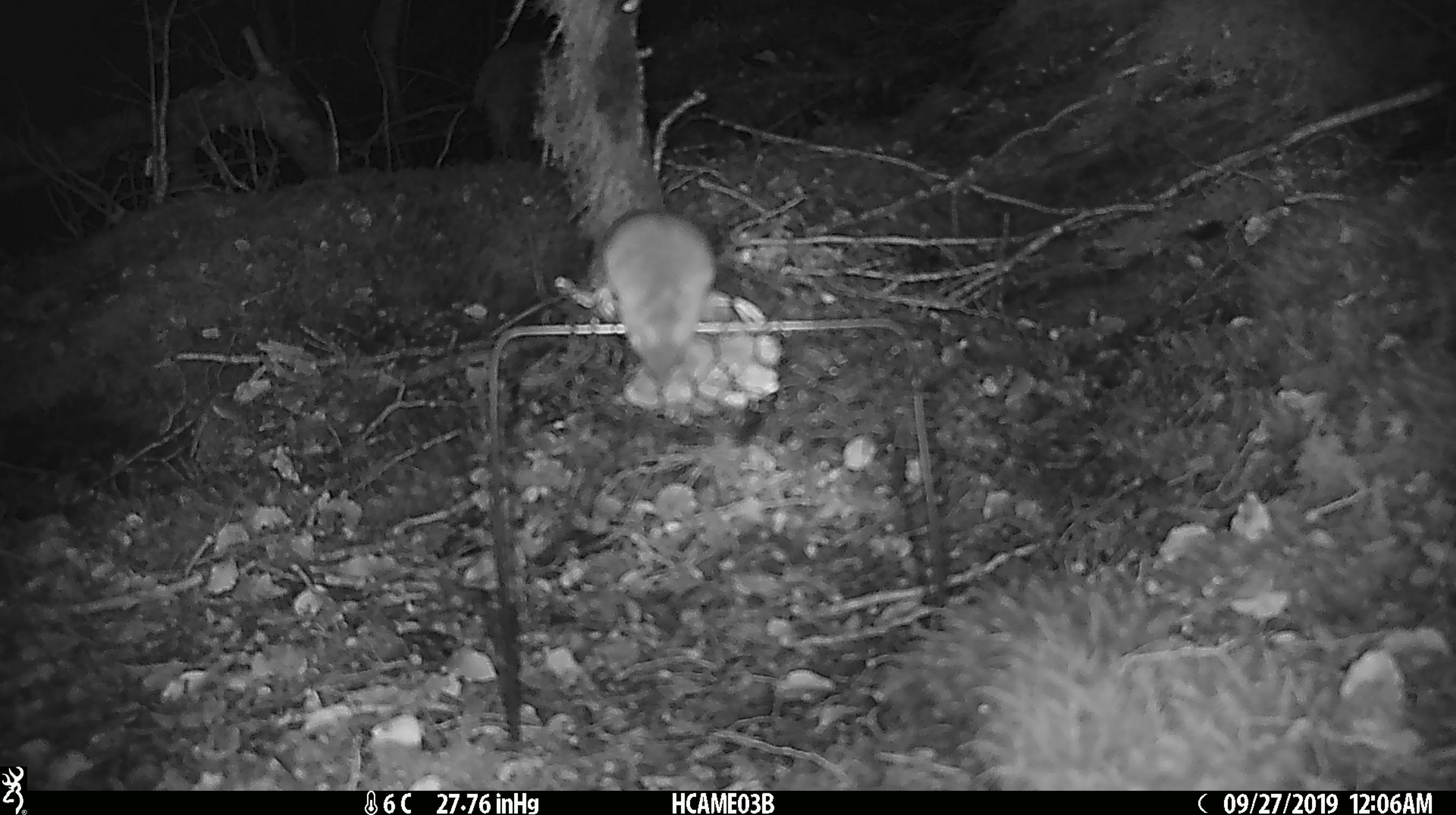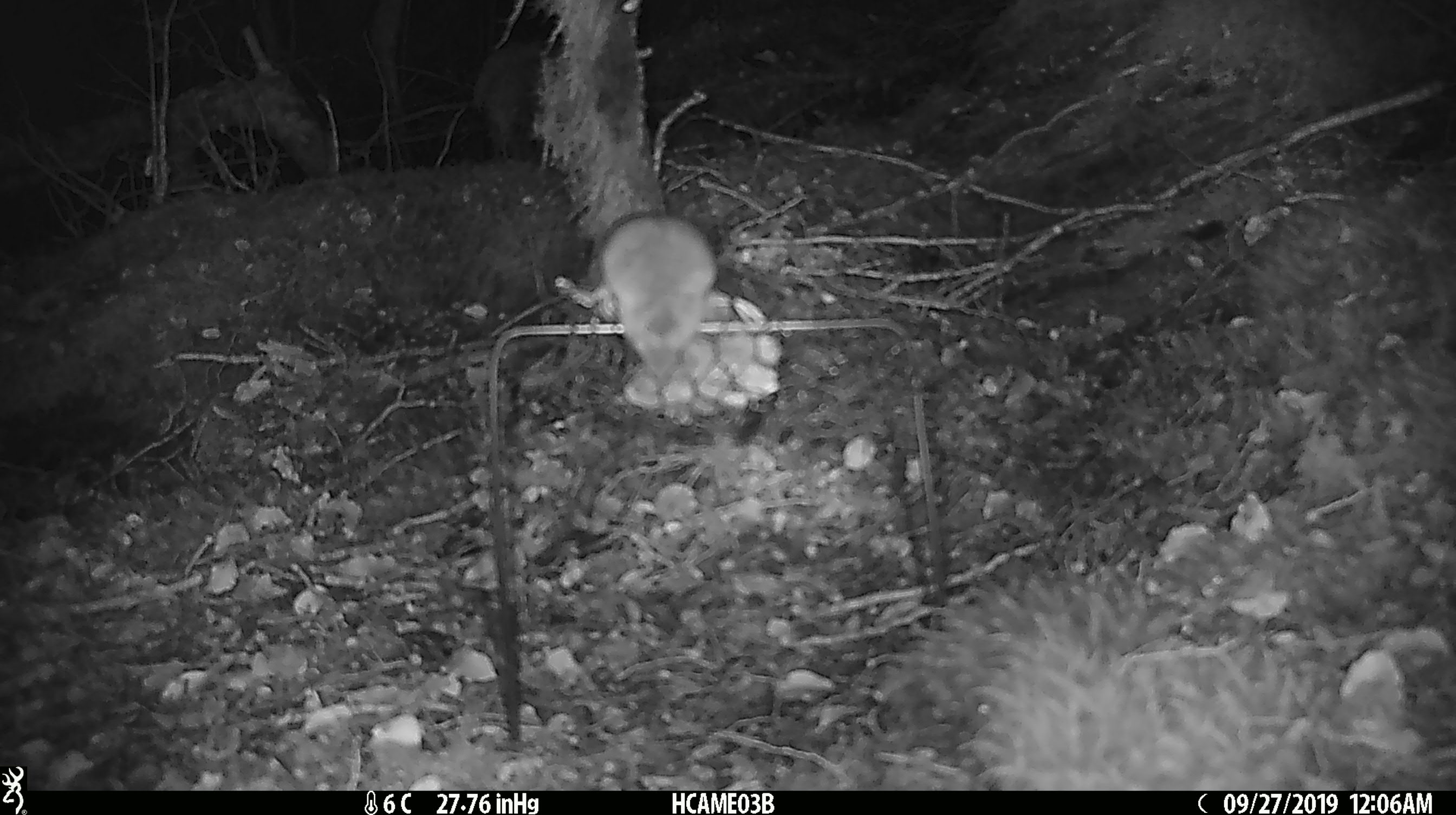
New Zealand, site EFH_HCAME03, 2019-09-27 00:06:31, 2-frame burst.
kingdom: Animalia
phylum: Chordata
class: Mammalia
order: Rodentia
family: Muridae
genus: Mus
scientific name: Mus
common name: mouse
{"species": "mouse (Mus)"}